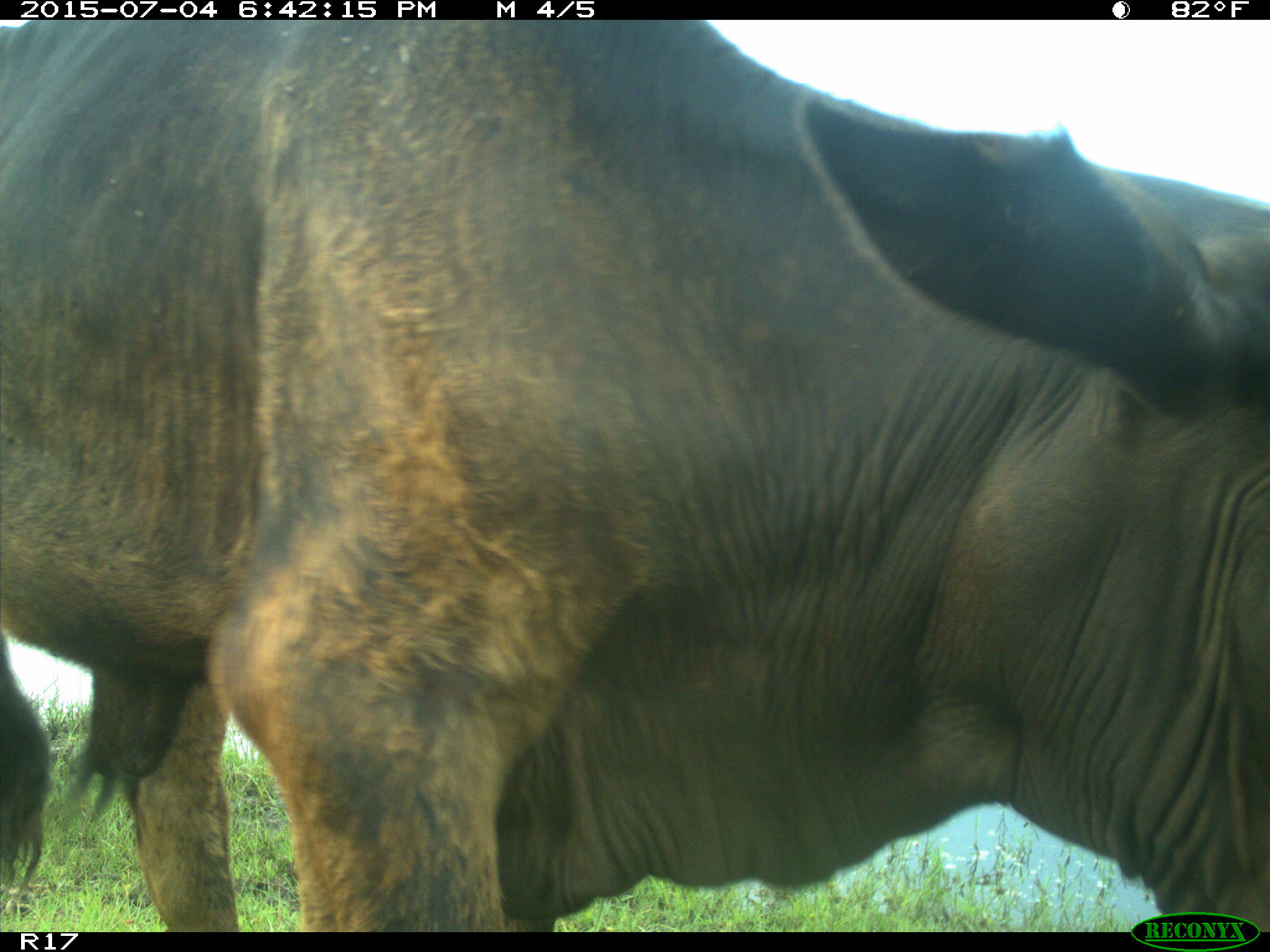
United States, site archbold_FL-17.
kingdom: Animalia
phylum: Chordata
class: Mammalia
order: Artiodactyla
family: Bovidae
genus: Bos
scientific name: Bos taurus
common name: domestic cow